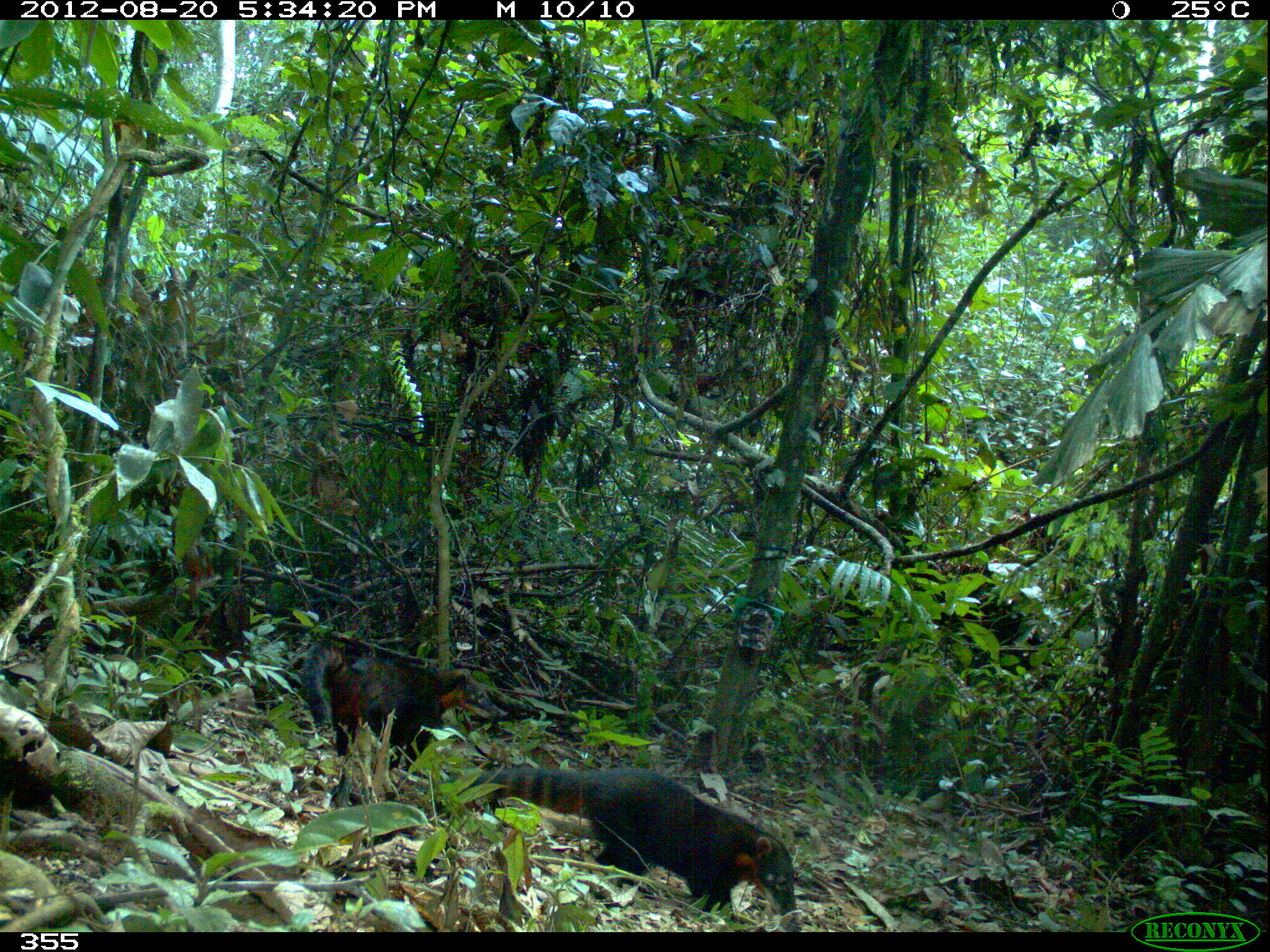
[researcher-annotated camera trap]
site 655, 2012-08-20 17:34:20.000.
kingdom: Animalia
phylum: Chordata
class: Mammalia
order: Carnivora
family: Procyonidae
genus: Nasua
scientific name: Nasua nasua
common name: south american coati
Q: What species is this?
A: Nasua nasua (south american coati).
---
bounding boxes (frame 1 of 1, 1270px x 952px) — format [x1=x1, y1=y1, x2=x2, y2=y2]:
nasua nasua: [x1=418, y1=766, x2=803, y2=932]; [x1=298, y1=631, x2=510, y2=772]